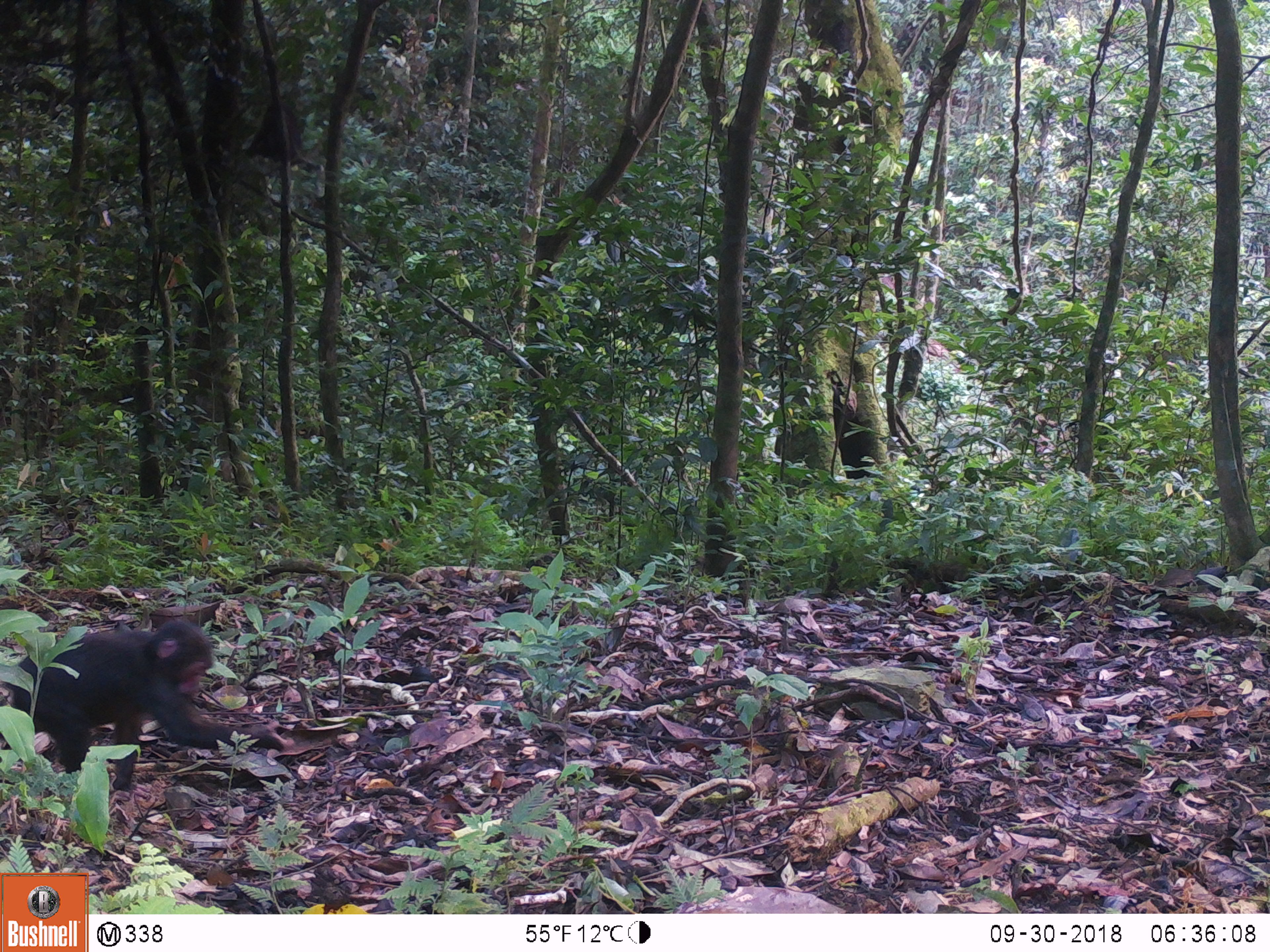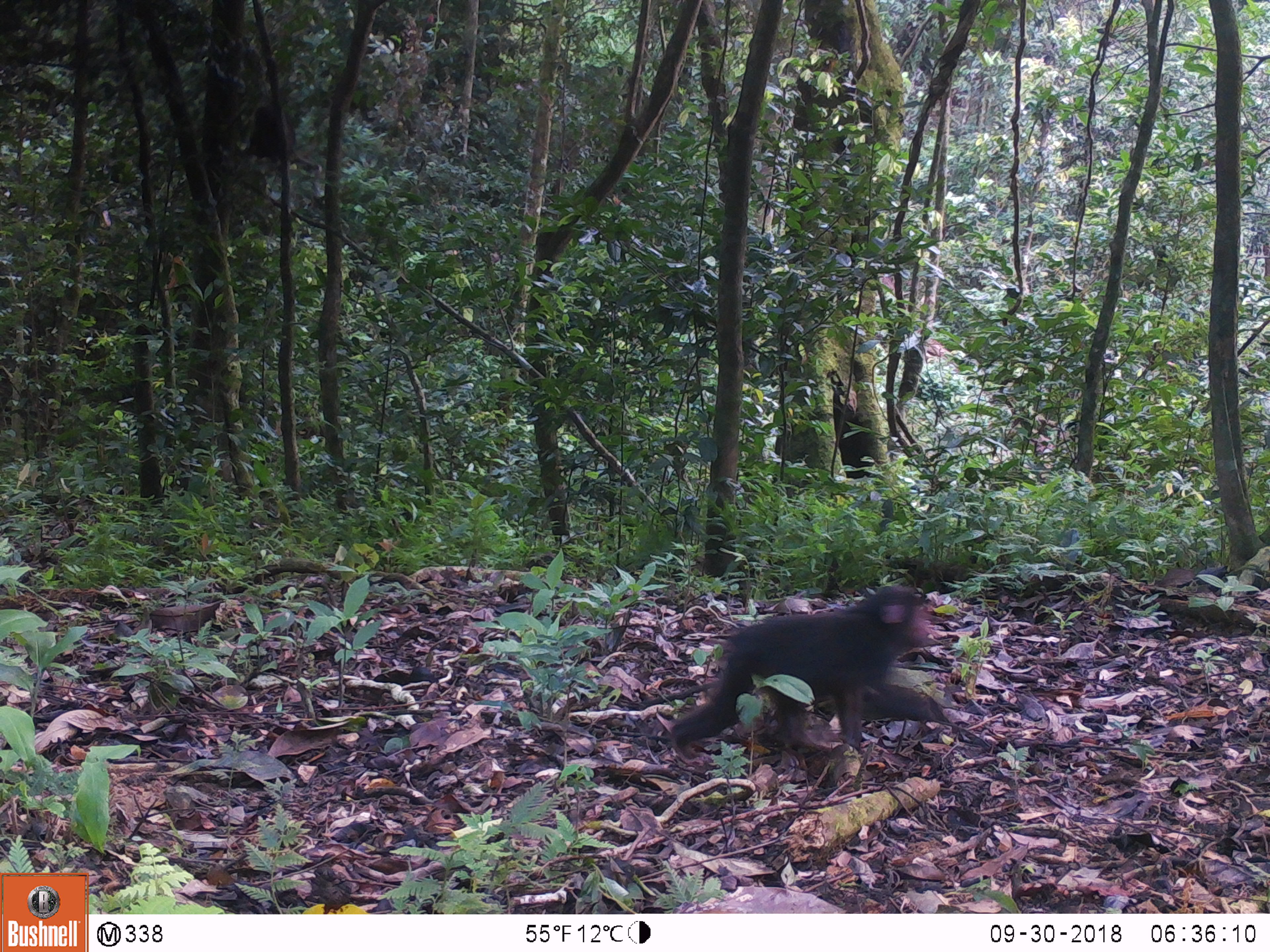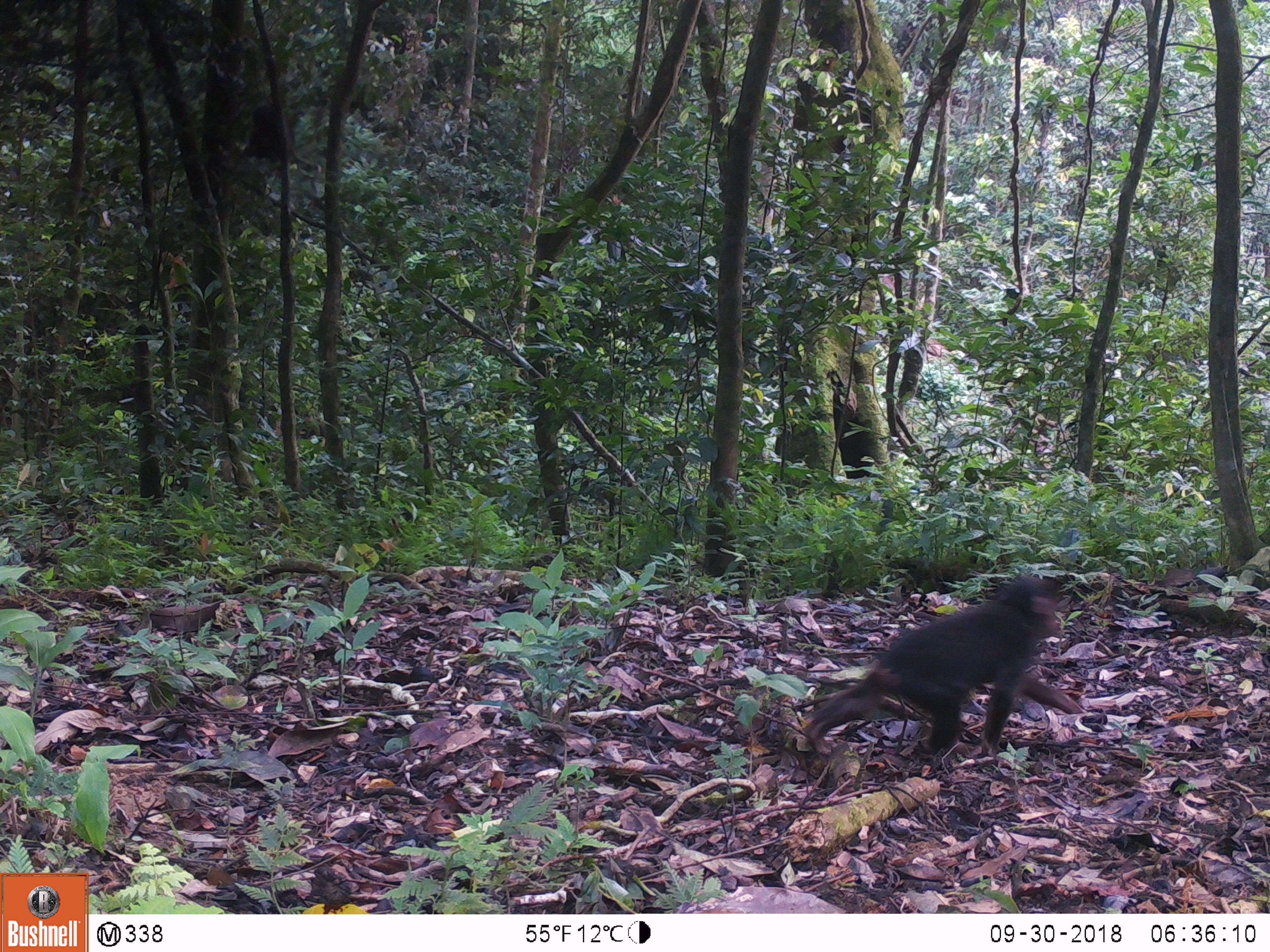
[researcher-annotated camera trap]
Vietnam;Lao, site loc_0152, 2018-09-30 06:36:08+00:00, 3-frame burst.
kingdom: Animalia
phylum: Chordata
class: Mammalia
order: Primates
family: Cercopithecidae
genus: Macaca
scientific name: Macaca arctoides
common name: stump-tailed macaque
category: stump tailed macaque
Stump tailed macaque (stump-tailed macaque) (Macaca arctoides). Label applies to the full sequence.